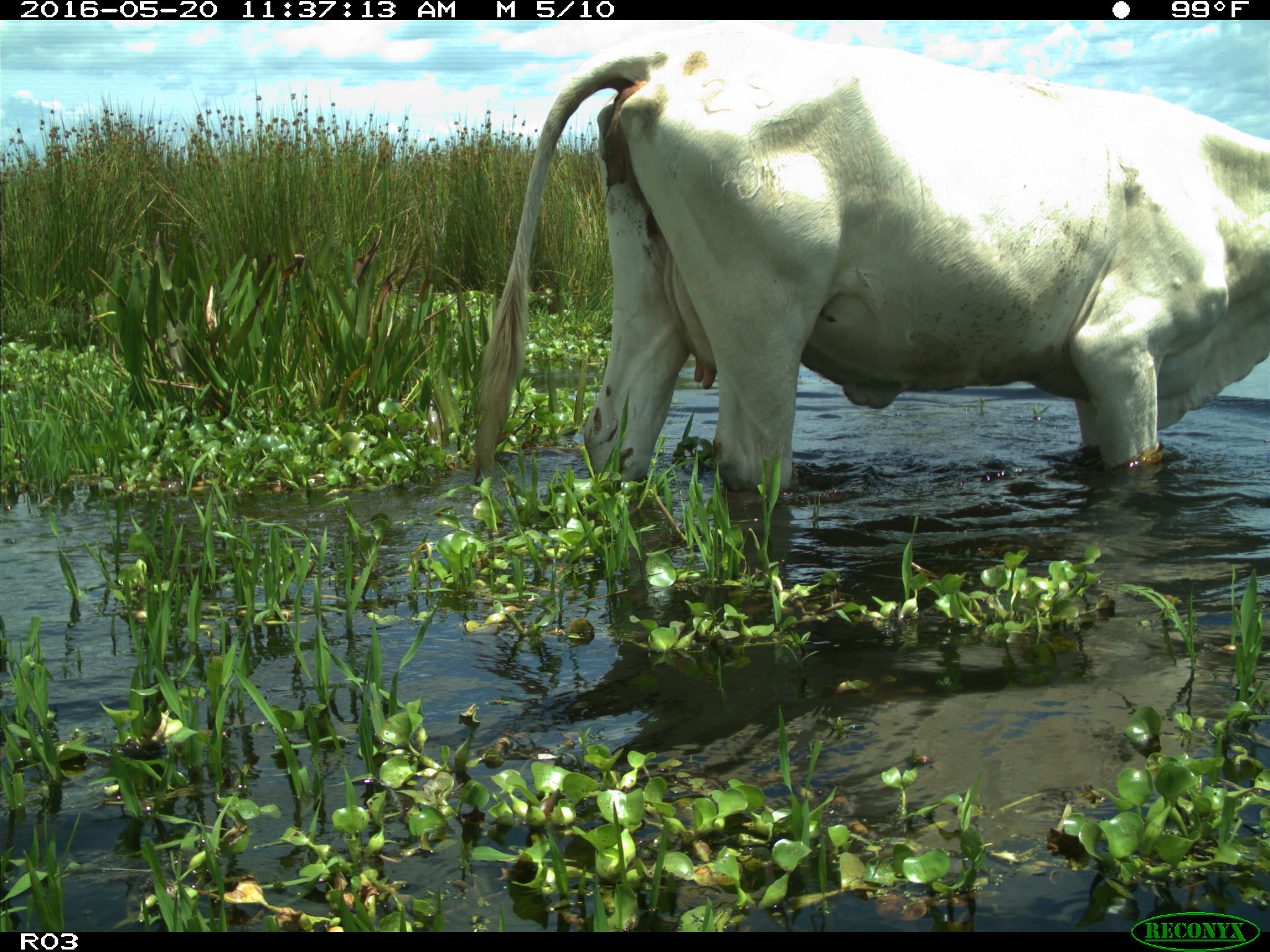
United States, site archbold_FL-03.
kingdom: Animalia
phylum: Chordata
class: Mammalia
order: Artiodactyla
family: Bovidae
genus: Bos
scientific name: Bos taurus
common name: domestic cow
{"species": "Bos taurus (domestic cow)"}